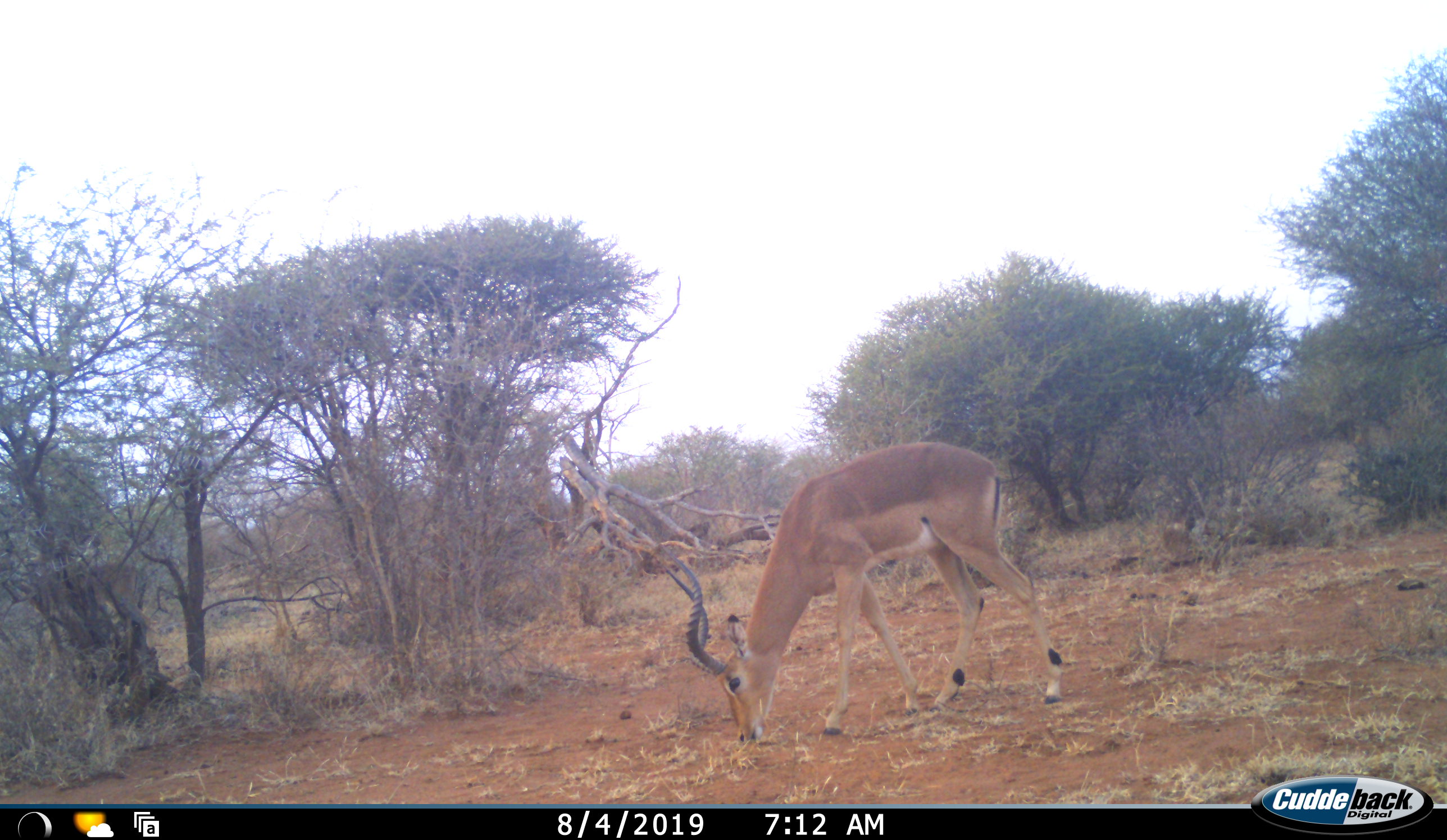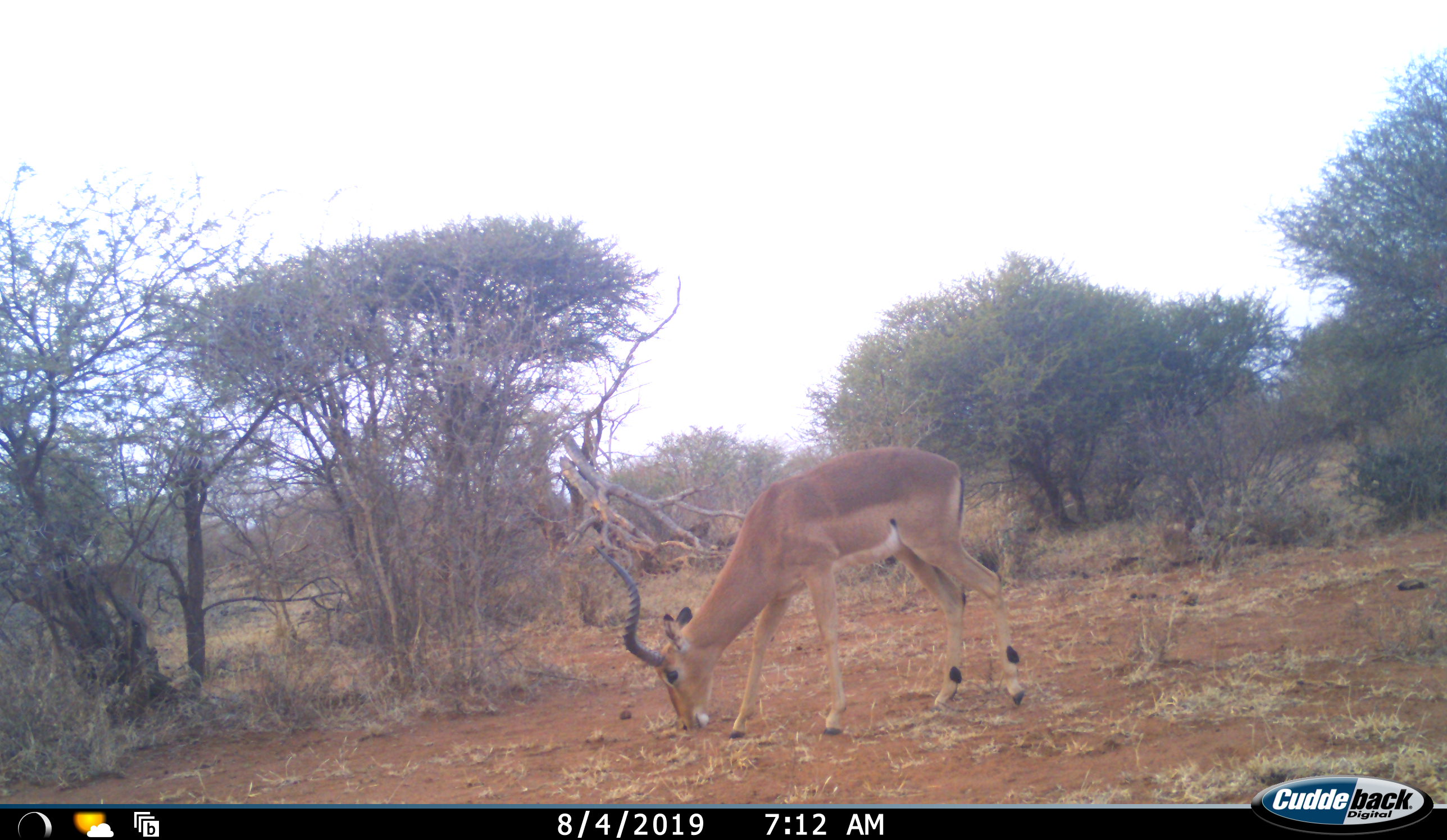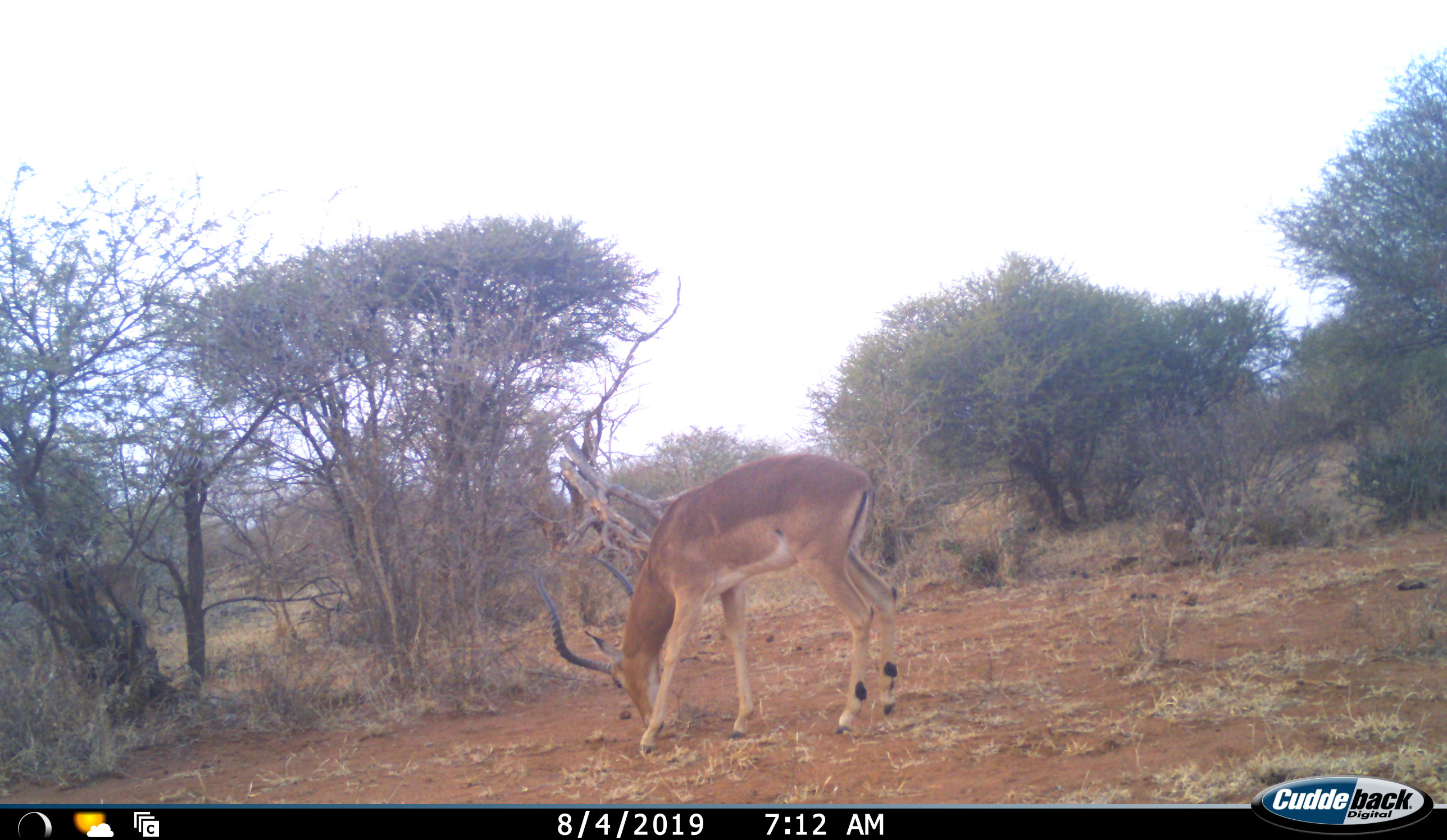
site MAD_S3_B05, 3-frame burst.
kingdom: Animalia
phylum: Chordata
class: Mammalia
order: Artiodactyla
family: Bovidae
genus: Aepyceros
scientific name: Aepyceros melampus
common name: impala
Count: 1.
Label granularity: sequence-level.